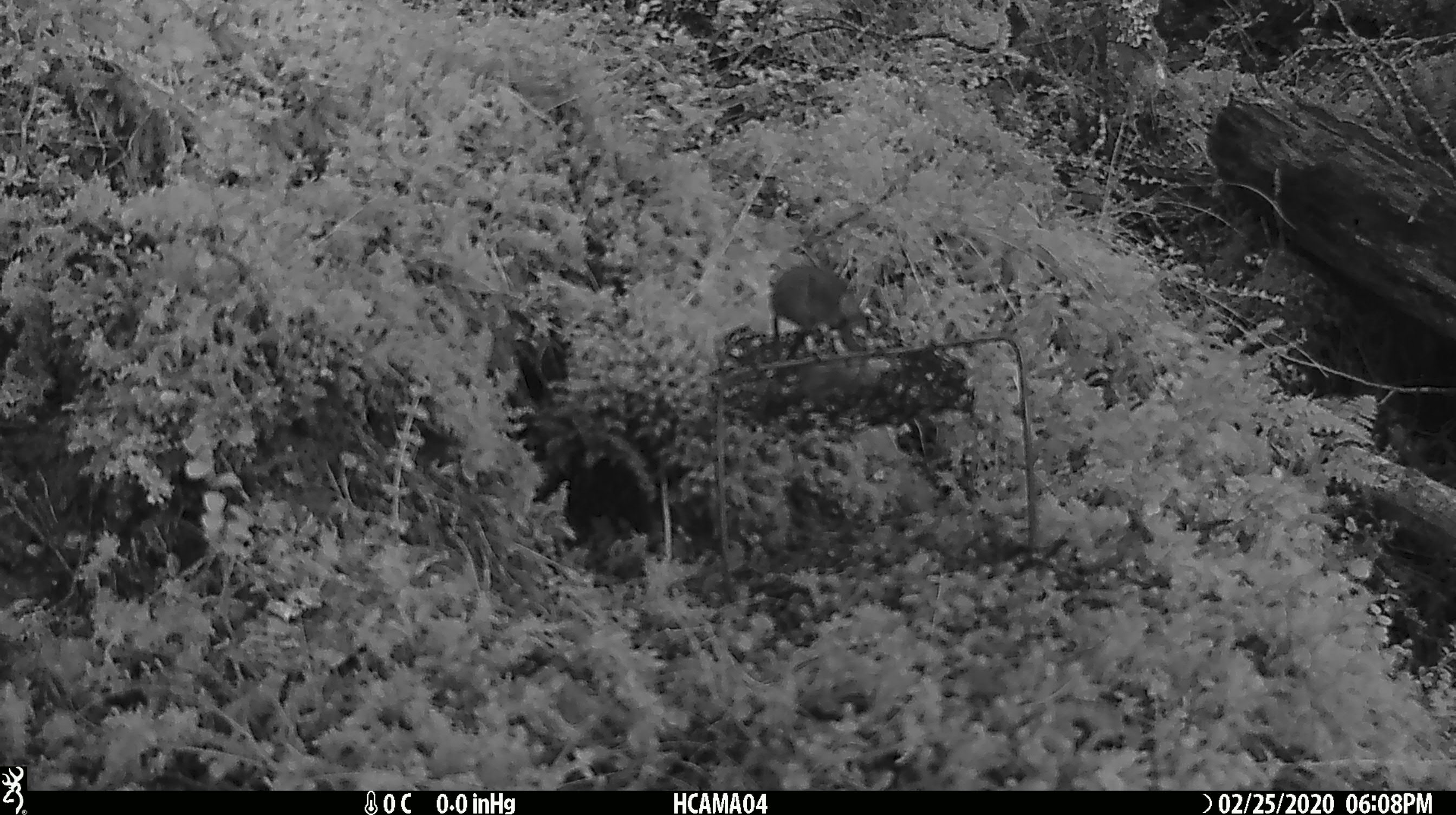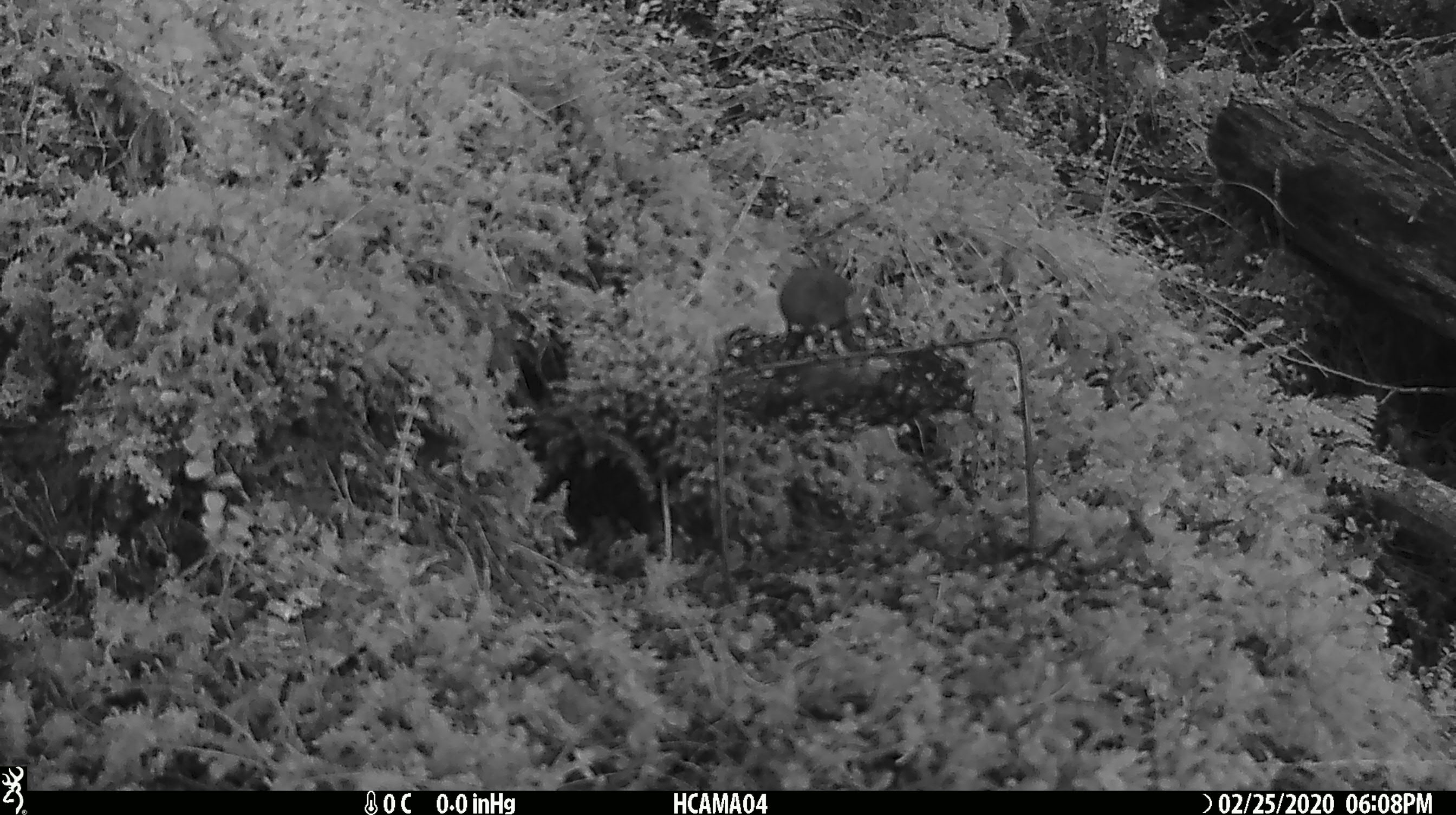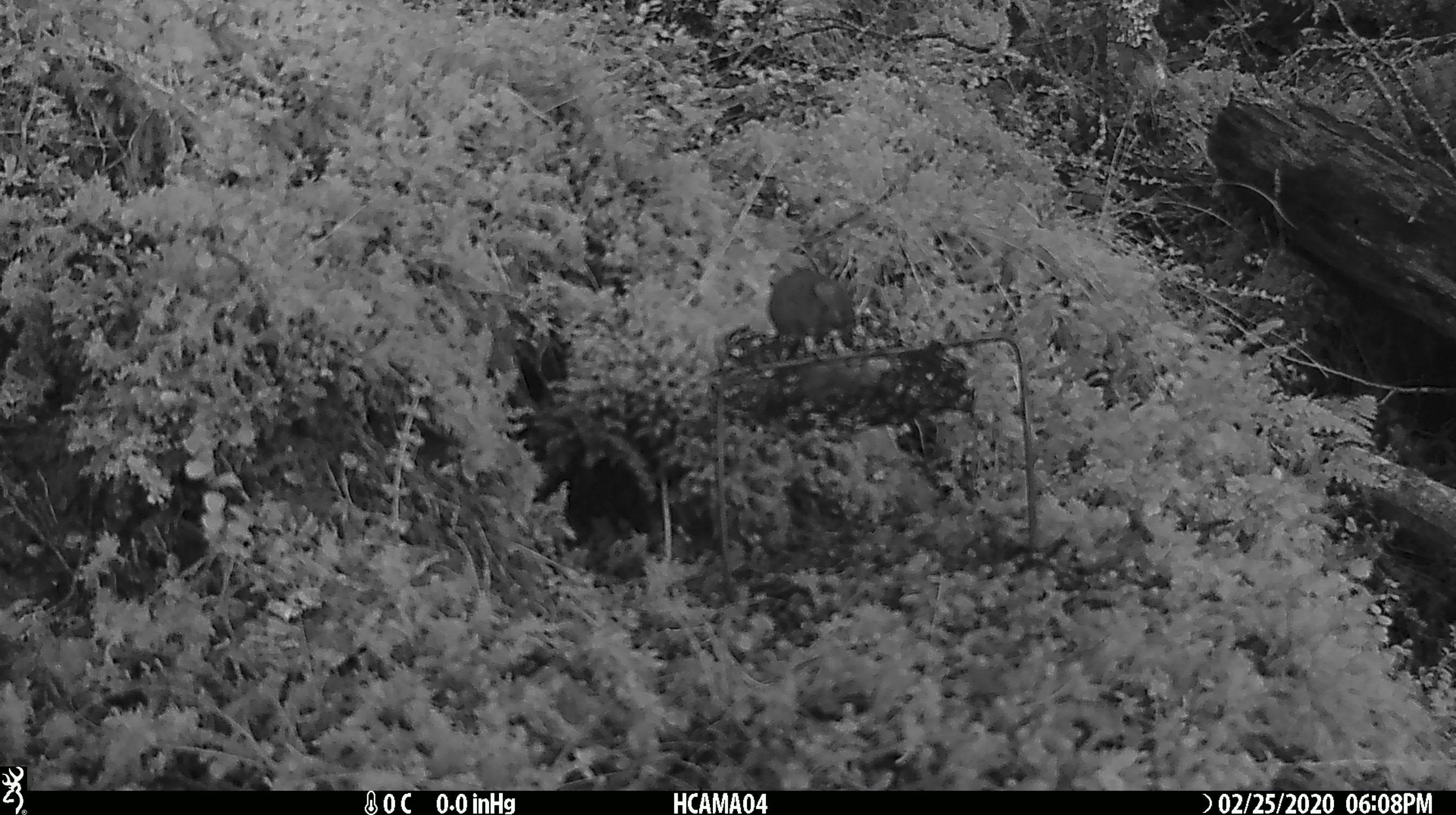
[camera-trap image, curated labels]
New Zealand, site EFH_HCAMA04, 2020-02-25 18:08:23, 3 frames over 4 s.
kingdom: Animalia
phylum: Chordata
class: Mammalia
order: Rodentia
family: Muridae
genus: Mus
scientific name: Mus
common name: mouse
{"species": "mouse (Mus)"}